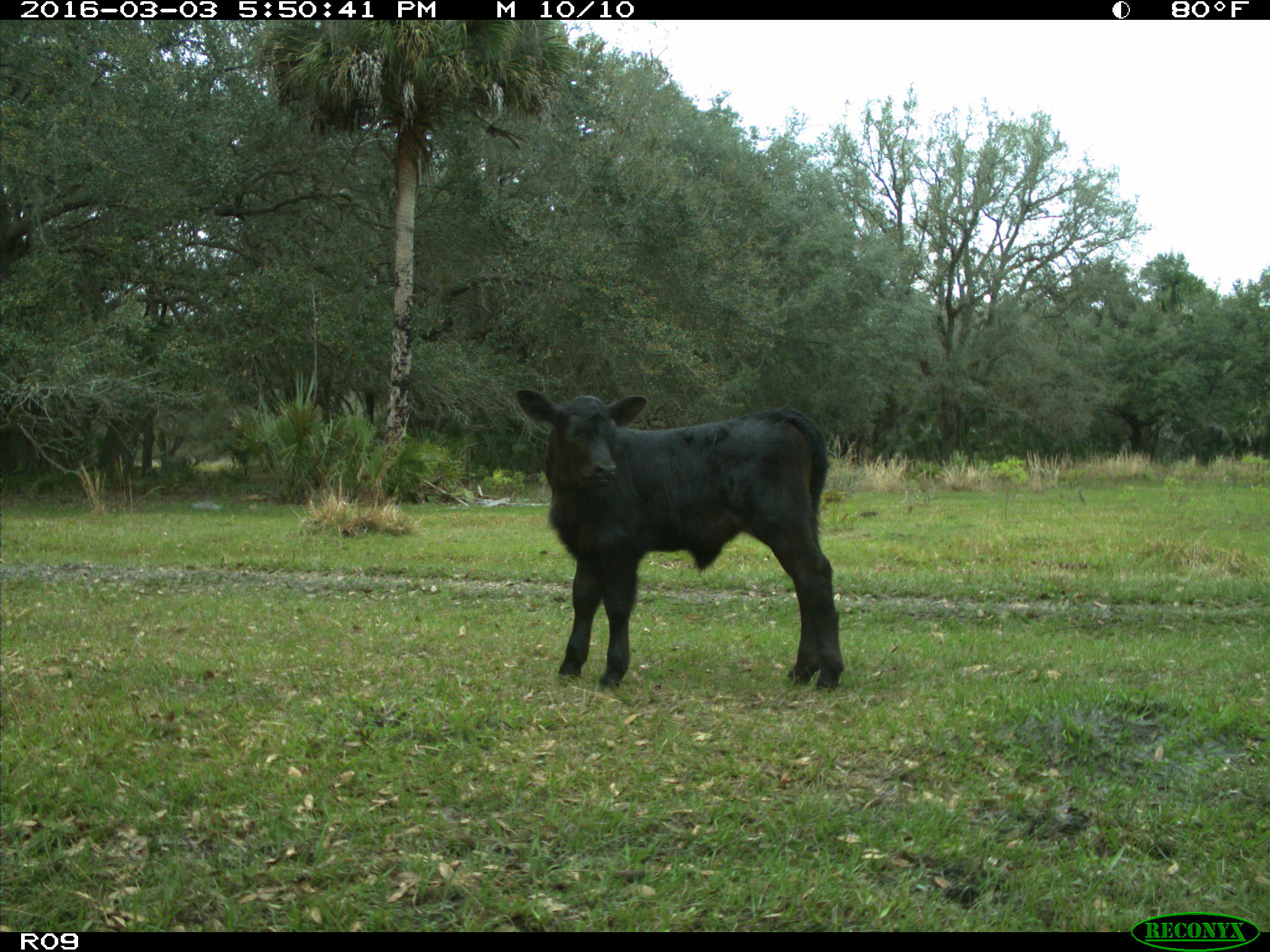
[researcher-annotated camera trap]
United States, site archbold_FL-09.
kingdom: Animalia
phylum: Chordata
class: Mammalia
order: Artiodactyla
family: Bovidae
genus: Bos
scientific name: Bos taurus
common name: domestic cow